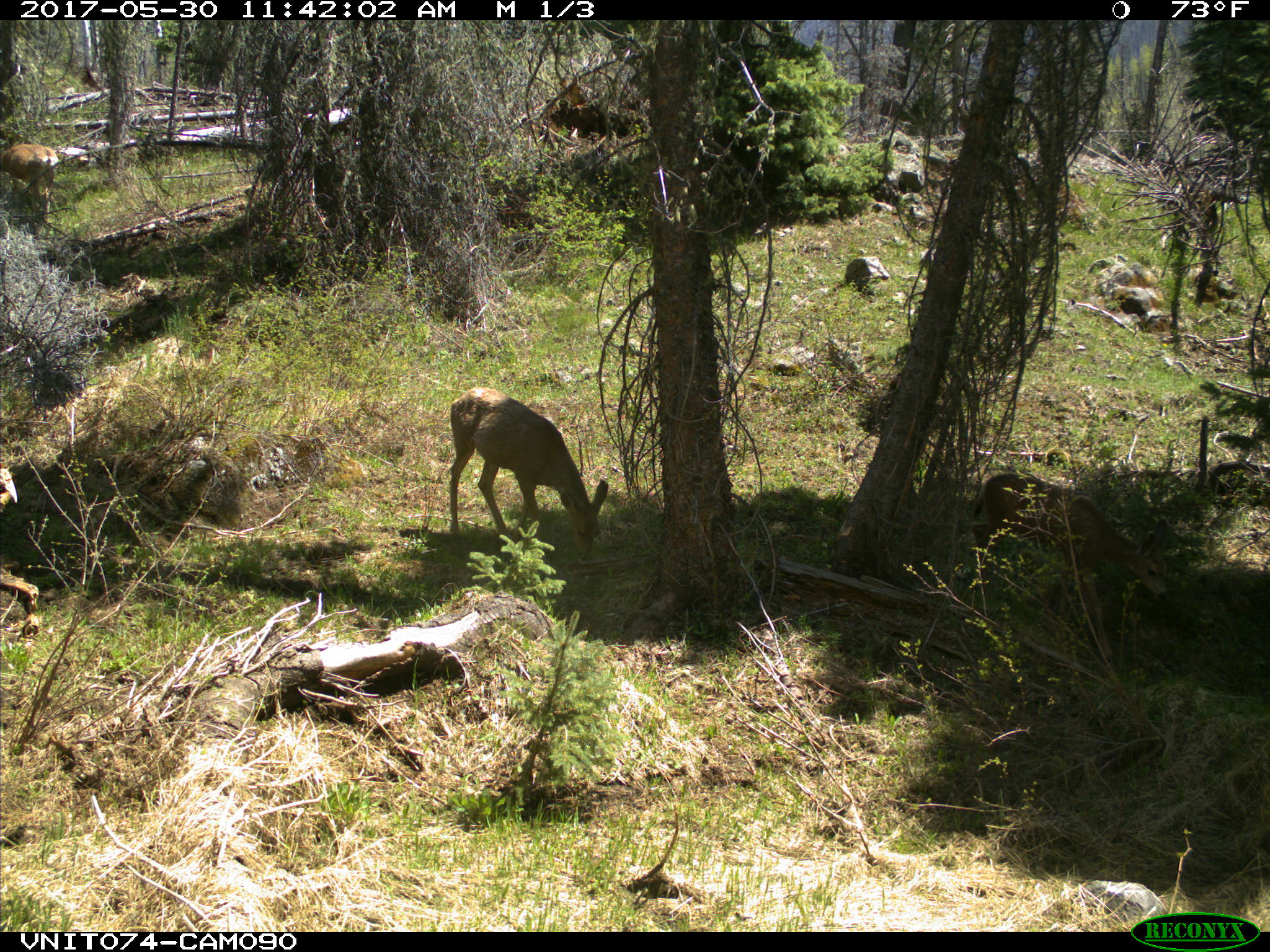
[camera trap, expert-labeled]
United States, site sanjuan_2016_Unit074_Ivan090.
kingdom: Animalia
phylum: Chordata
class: Mammalia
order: Artiodactyla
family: Cervidae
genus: Odocoileus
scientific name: Odocoileus hemionus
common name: mule deer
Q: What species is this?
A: Odocoileus hemionus (mule deer).